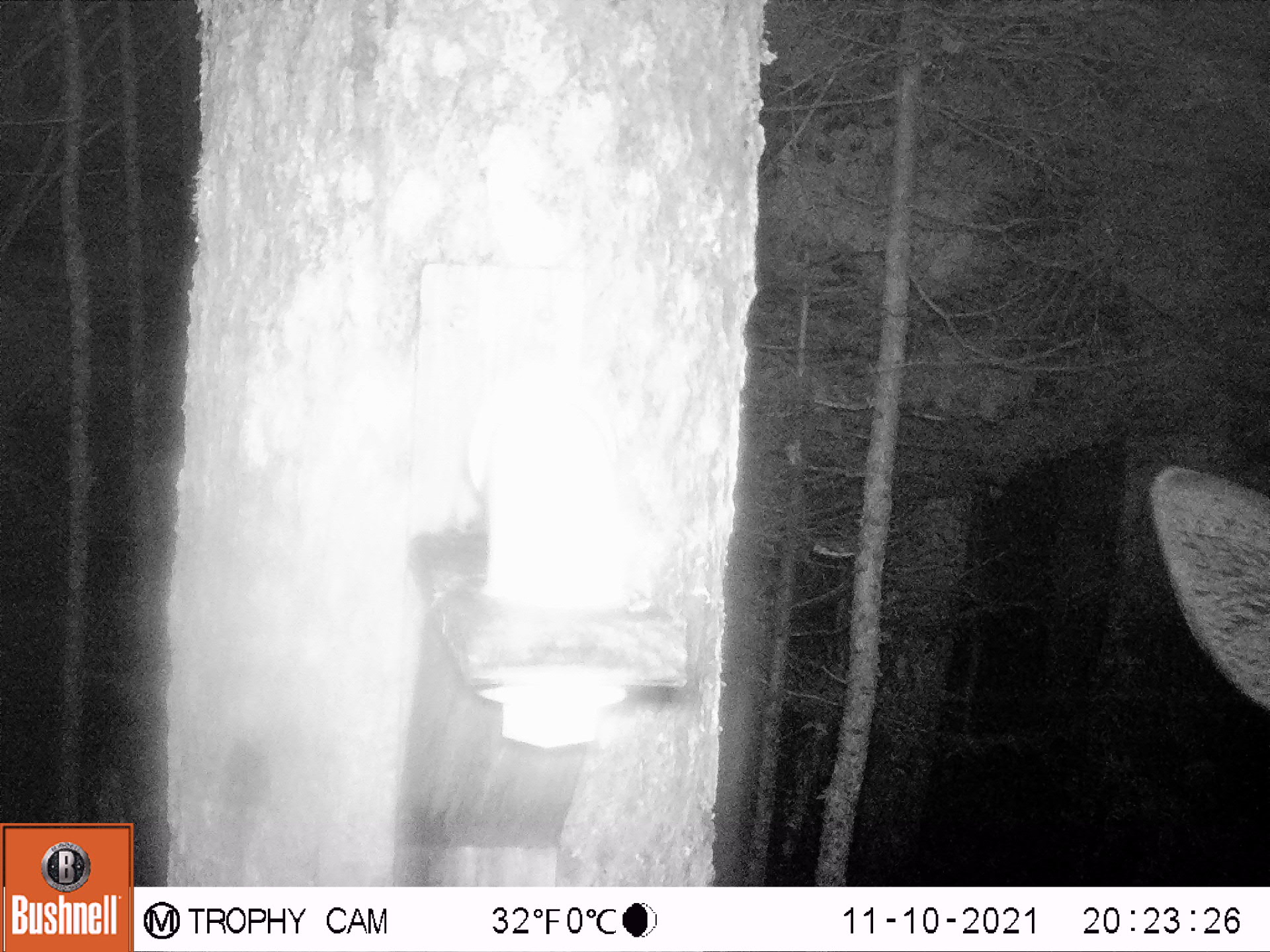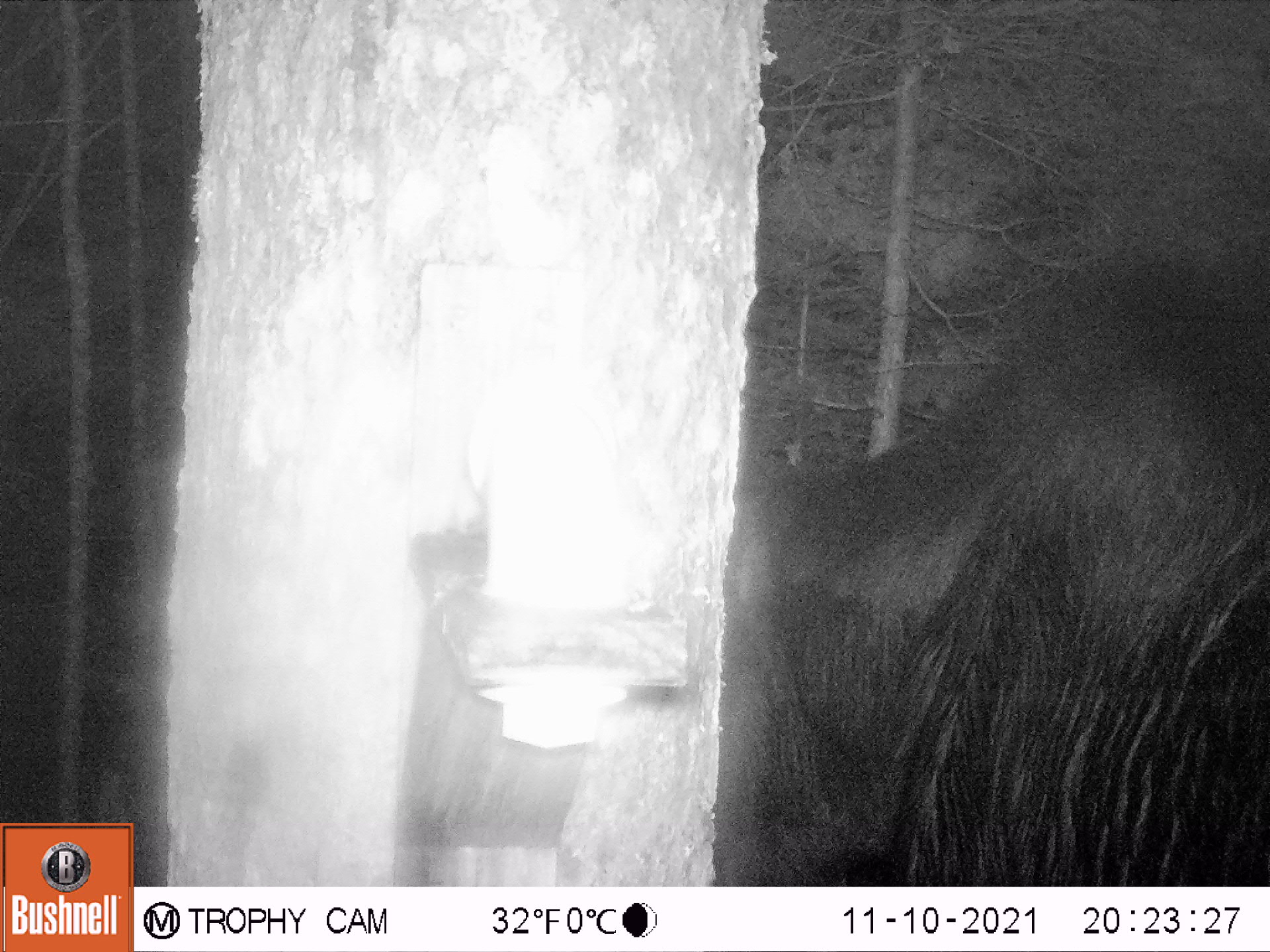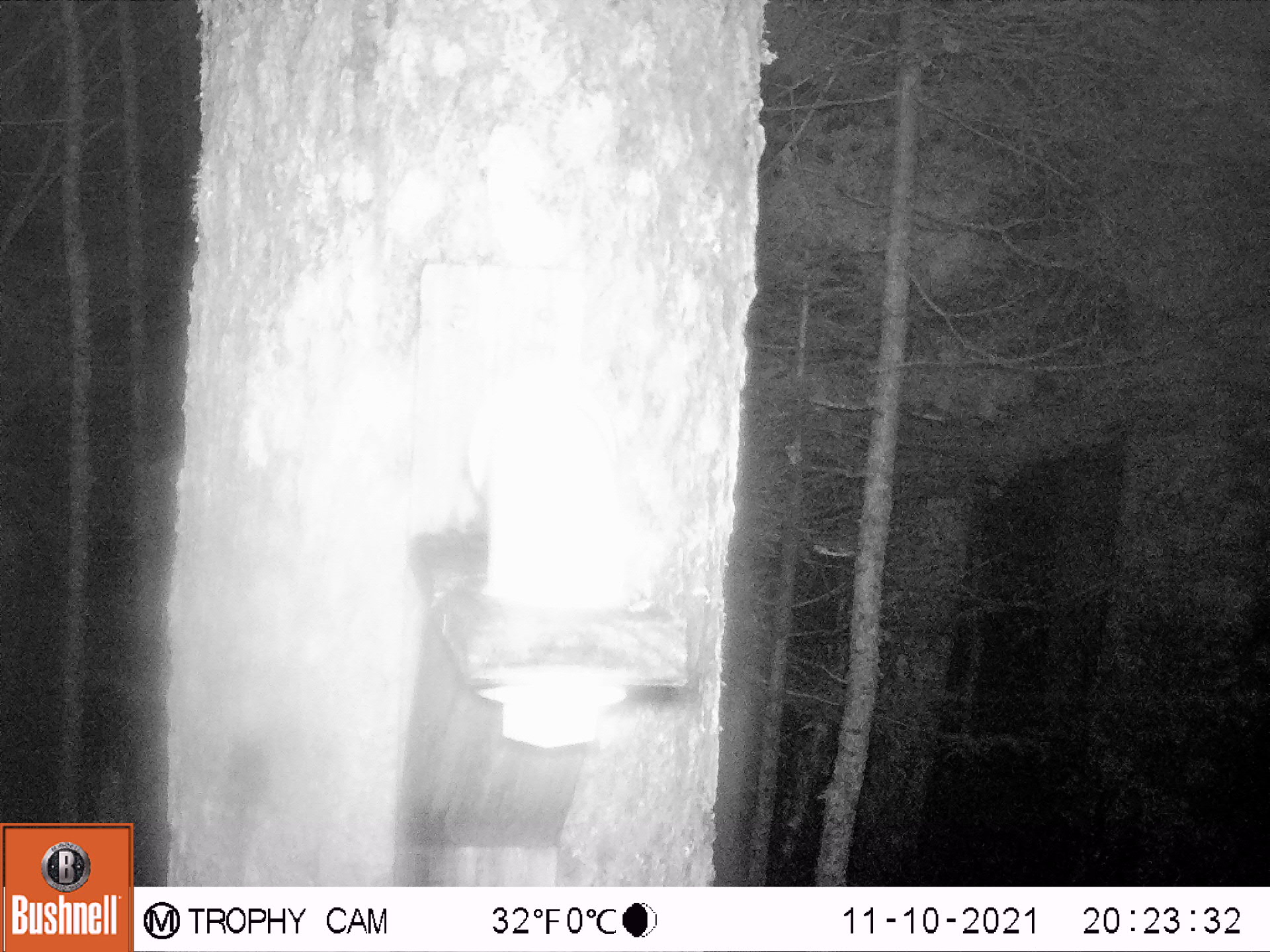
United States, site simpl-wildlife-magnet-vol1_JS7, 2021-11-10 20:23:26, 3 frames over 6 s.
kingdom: Animalia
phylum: Chordata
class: Mammalia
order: Artiodactyla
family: Cervidae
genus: Alces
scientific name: Alces alces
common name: moose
Moose (Alces alces).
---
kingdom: Animalia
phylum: Chordata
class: Mammalia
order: Rodentia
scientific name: Rodentia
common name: mouse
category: mouse sp.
Mouse sp. (mouse) (Rodentia).